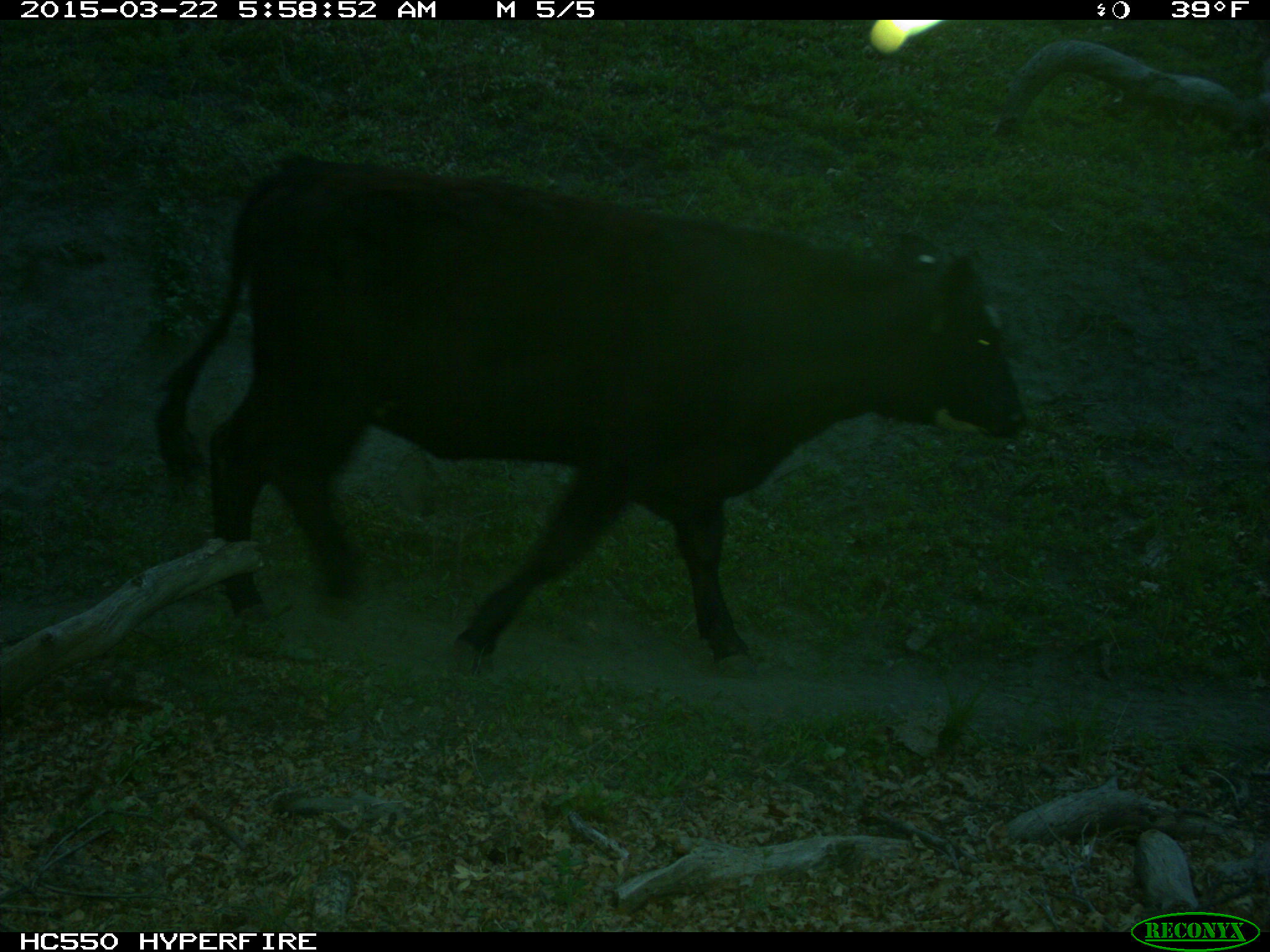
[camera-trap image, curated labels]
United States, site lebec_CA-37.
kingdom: Animalia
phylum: Chordata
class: Mammalia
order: Artiodactyla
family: Bovidae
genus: Bos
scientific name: Bos taurus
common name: domestic cow